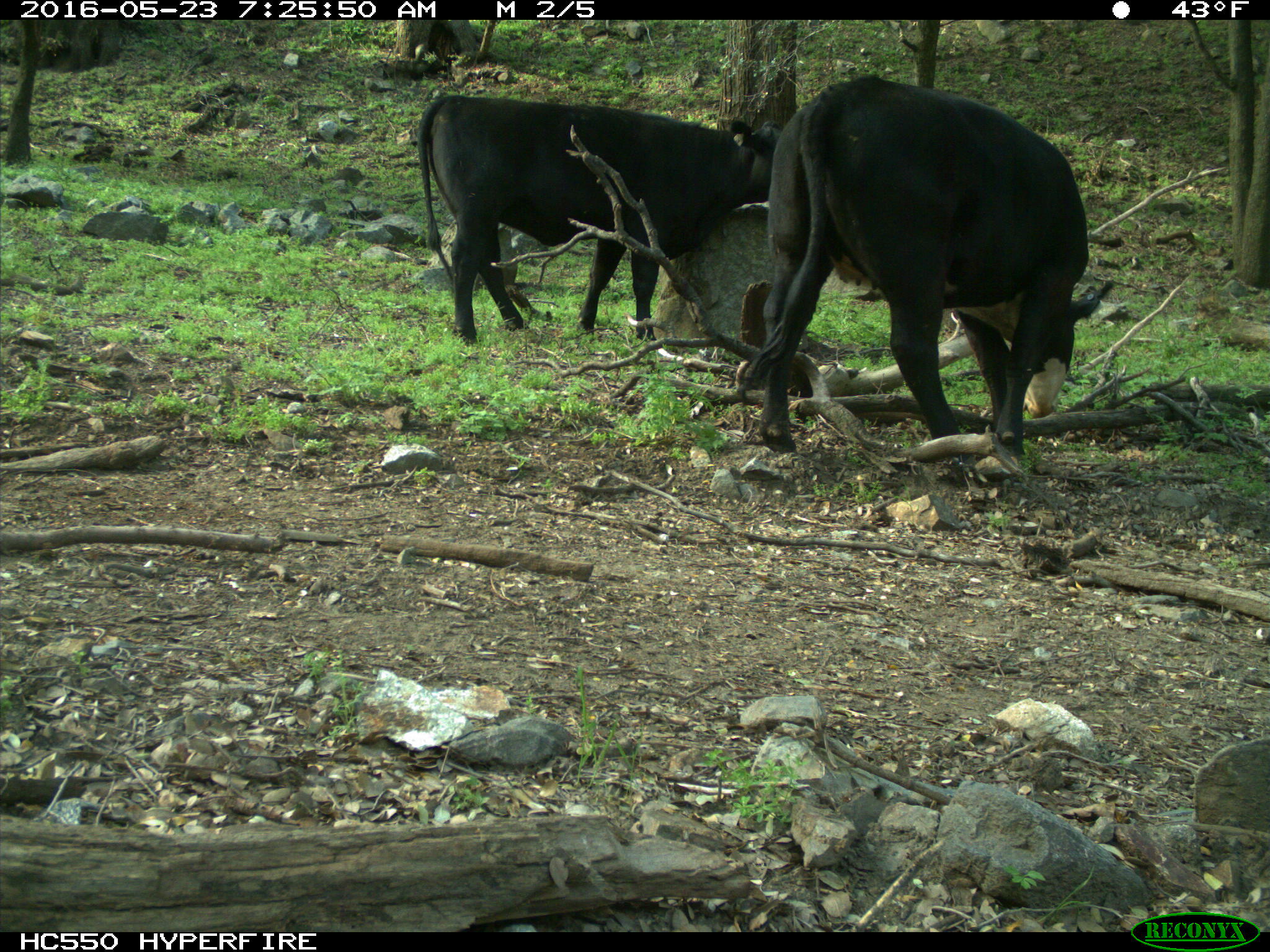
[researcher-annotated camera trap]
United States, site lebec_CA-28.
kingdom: Animalia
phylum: Chordata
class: Mammalia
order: Artiodactyla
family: Bovidae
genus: Bos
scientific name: Bos taurus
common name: domestic cow